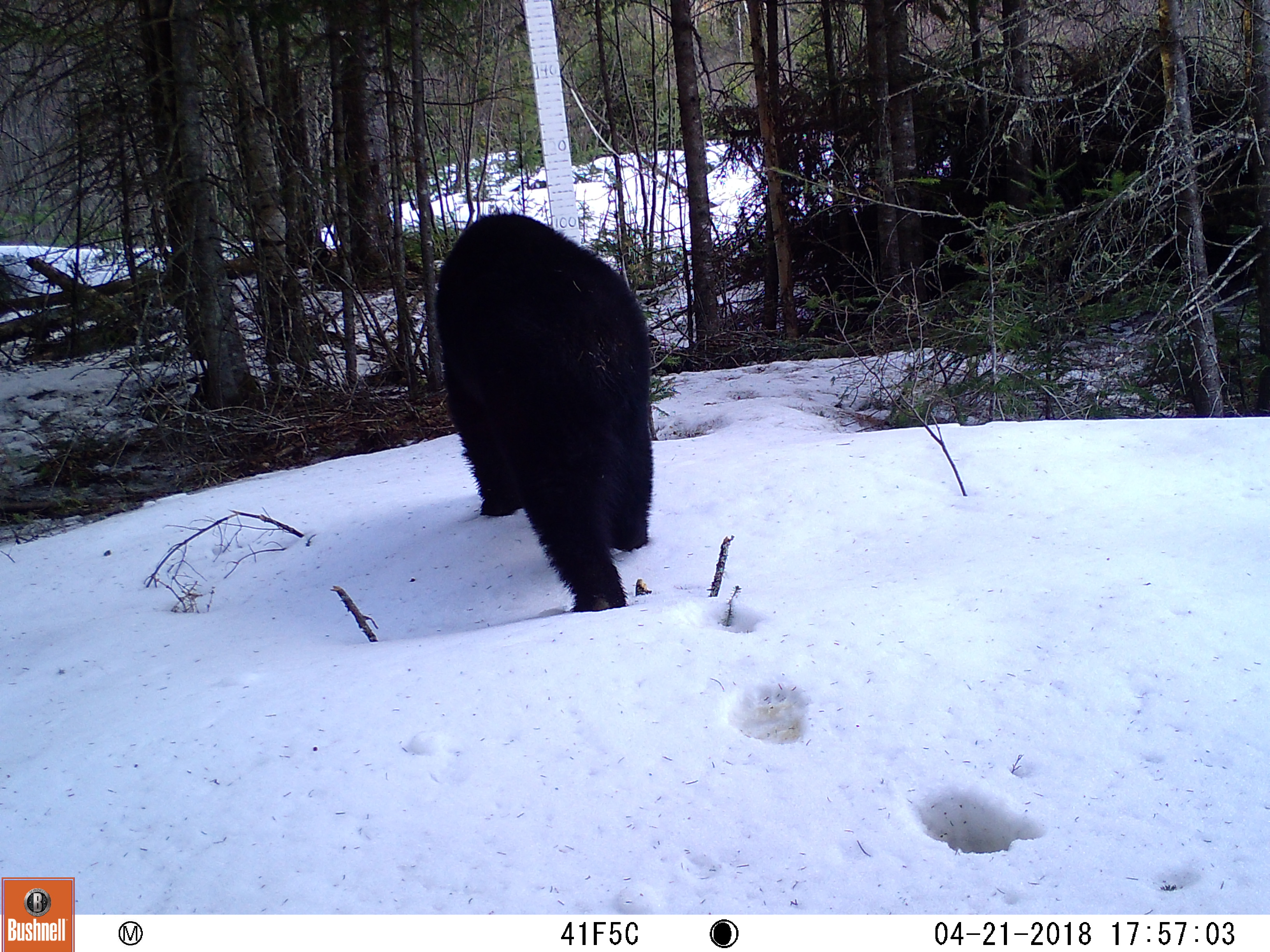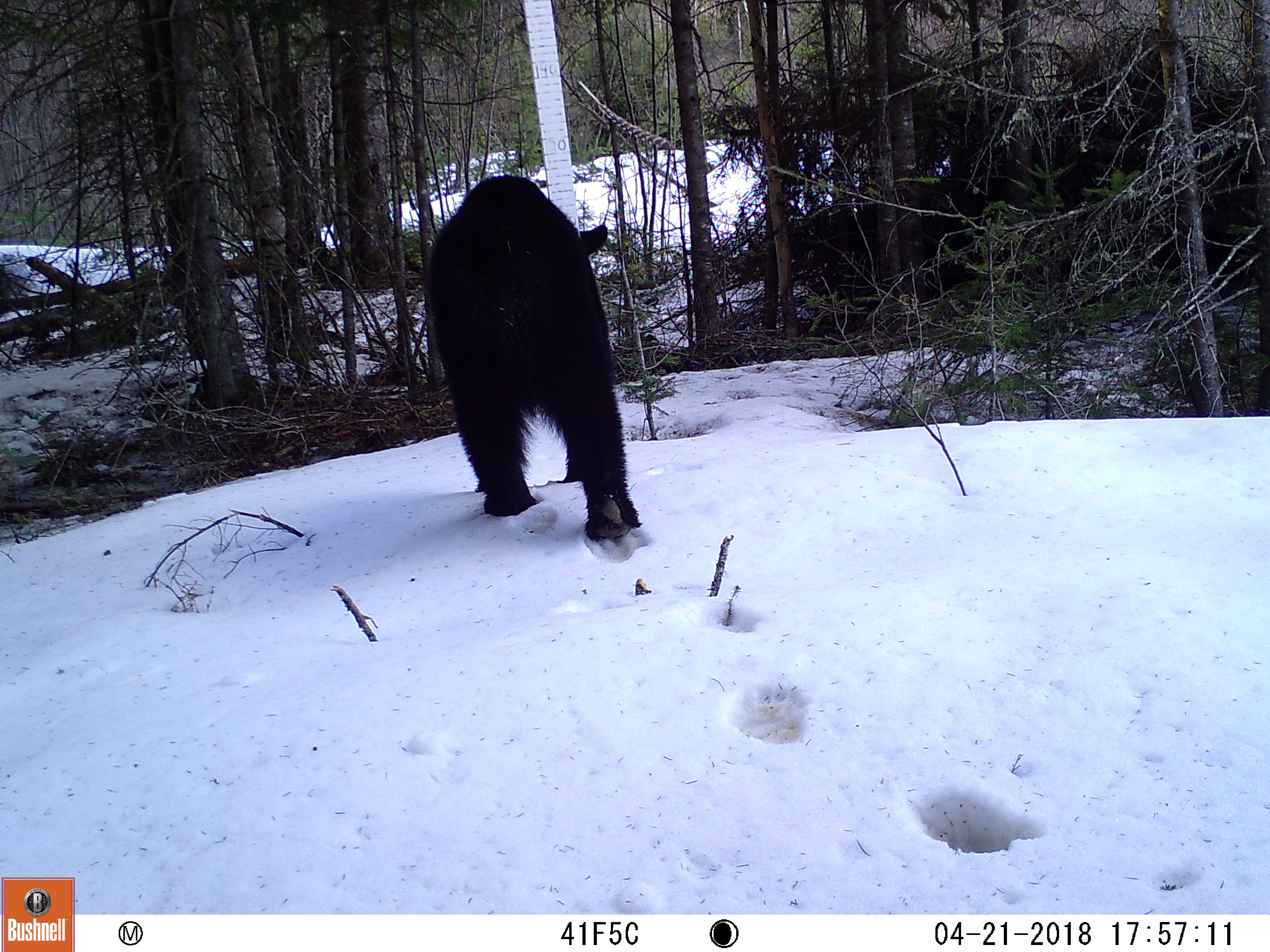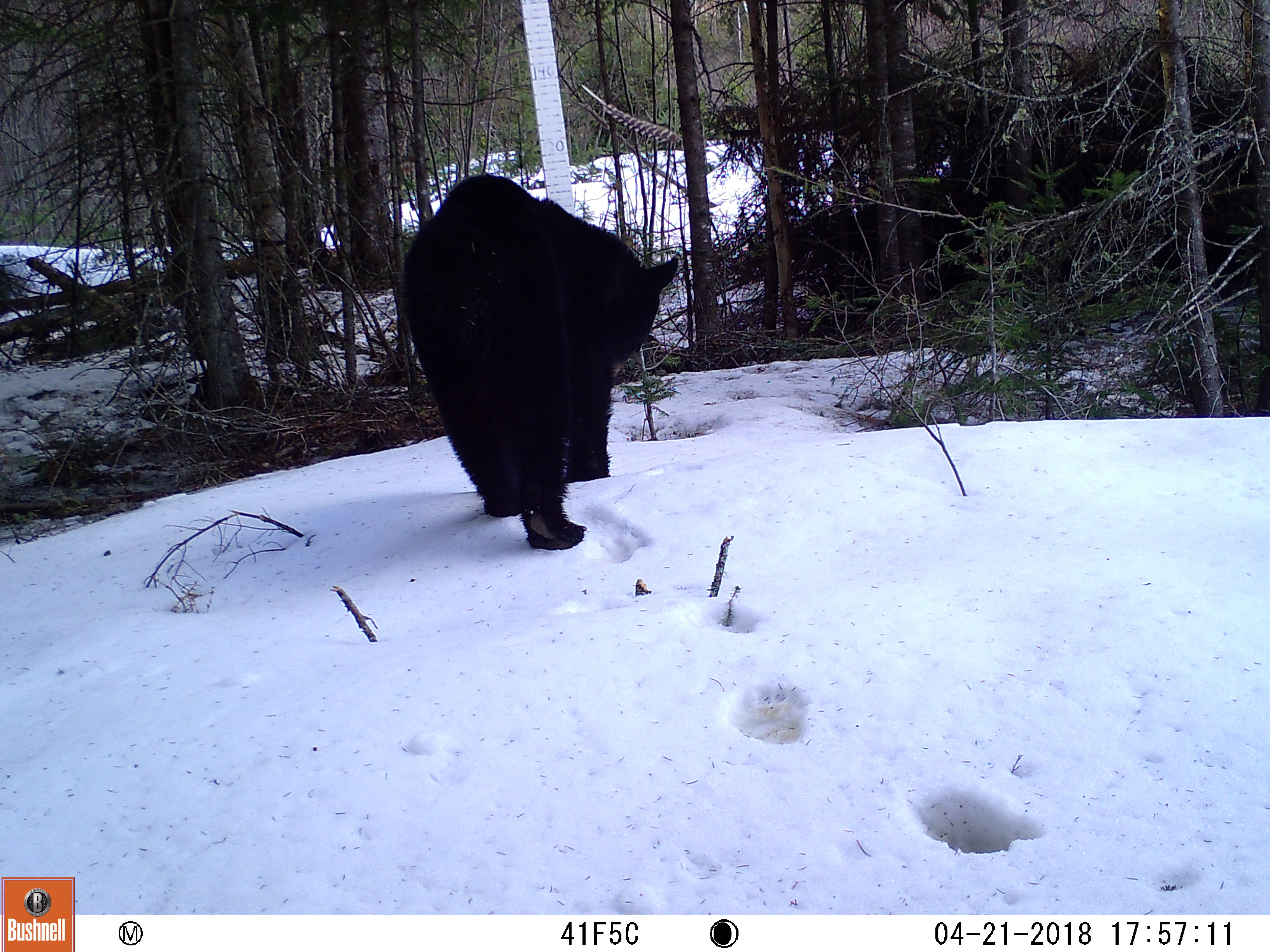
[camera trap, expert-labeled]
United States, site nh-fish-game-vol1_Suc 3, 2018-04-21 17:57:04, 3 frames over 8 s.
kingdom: Animalia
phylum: Chordata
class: Mammalia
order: Carnivora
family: Ursidae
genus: Ursus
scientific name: Ursus americanus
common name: black bear